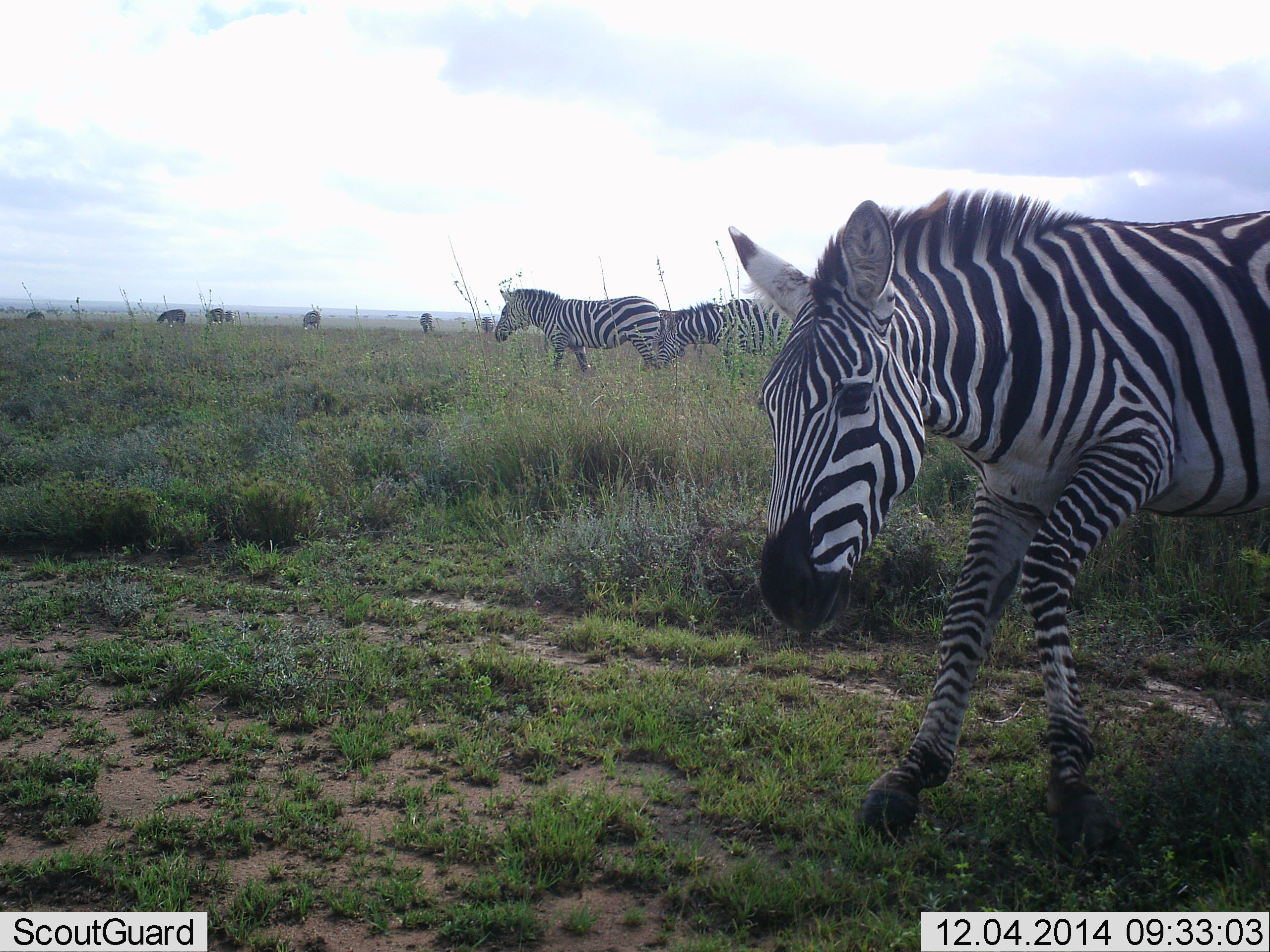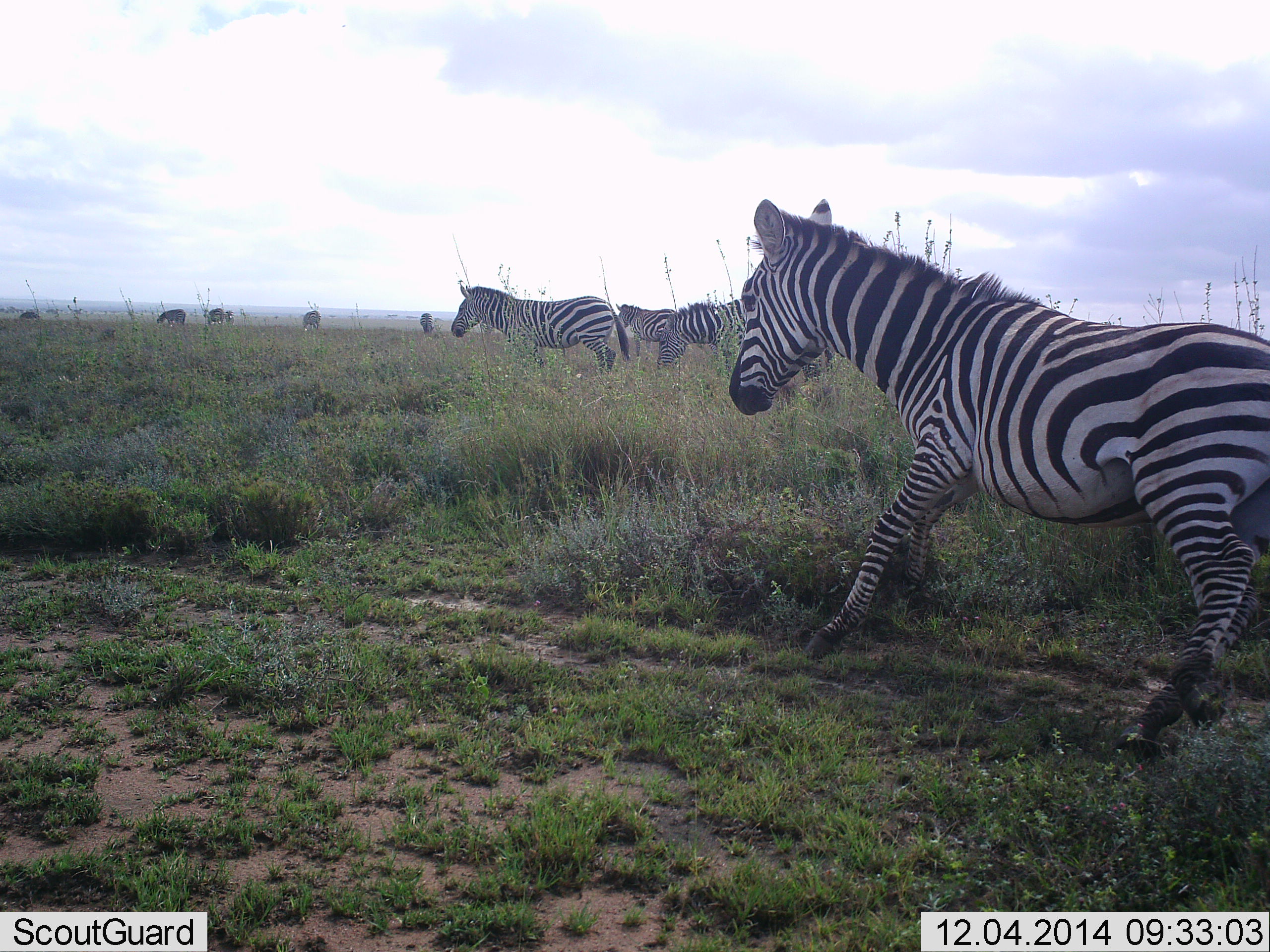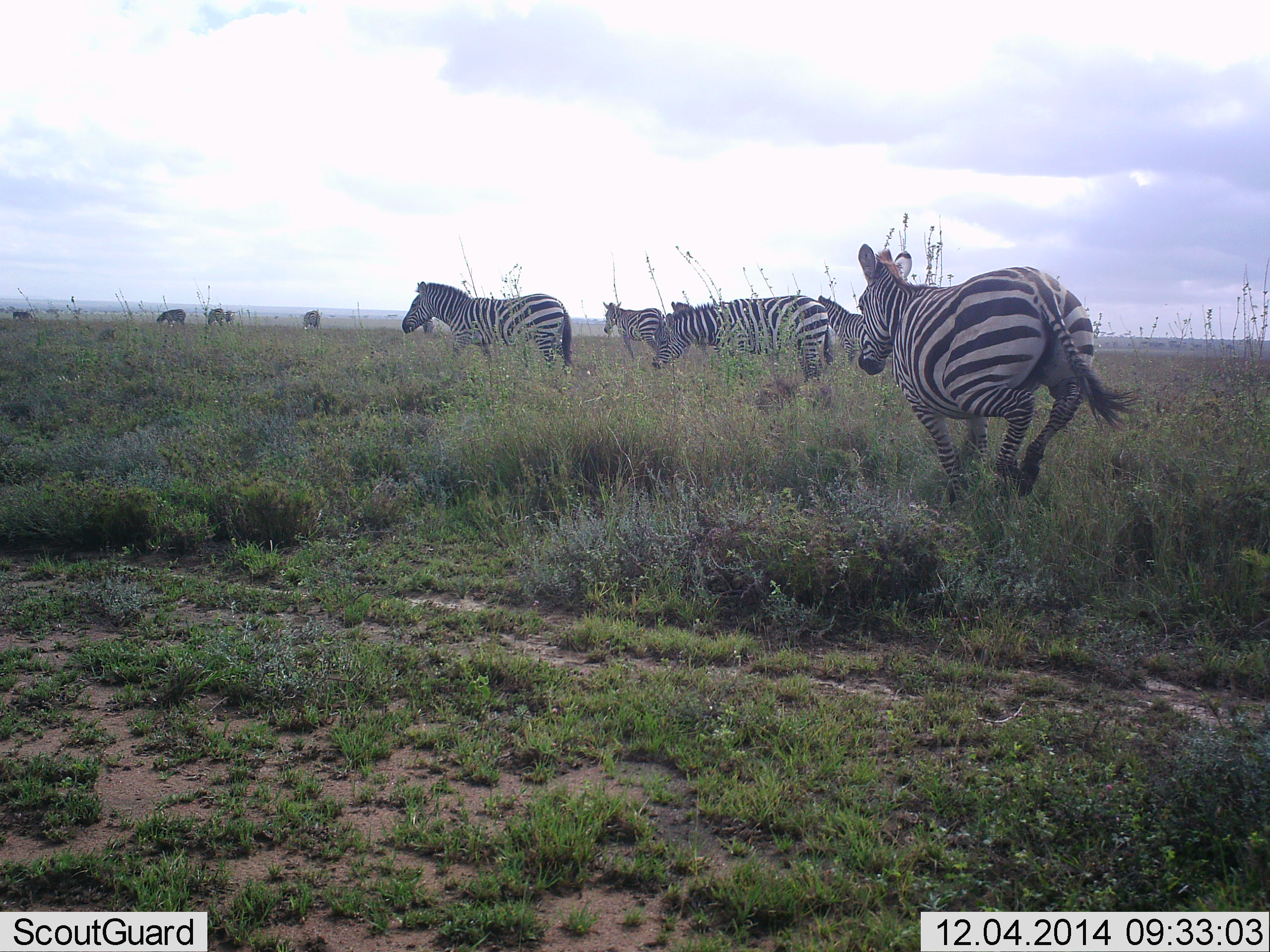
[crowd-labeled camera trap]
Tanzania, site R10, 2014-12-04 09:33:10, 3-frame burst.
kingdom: Animalia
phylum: Chordata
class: Mammalia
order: Perissodactyla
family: Equidae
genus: Equus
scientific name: Equus quagga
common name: plains zebra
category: zebra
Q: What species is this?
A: Zebra (plains zebra) (Equus quagga).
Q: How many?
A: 7.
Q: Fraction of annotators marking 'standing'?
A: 54%.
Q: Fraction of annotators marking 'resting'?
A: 0%.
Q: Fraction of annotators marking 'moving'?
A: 100%.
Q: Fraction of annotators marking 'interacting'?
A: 15%.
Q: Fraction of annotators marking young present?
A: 0%.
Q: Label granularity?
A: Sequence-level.